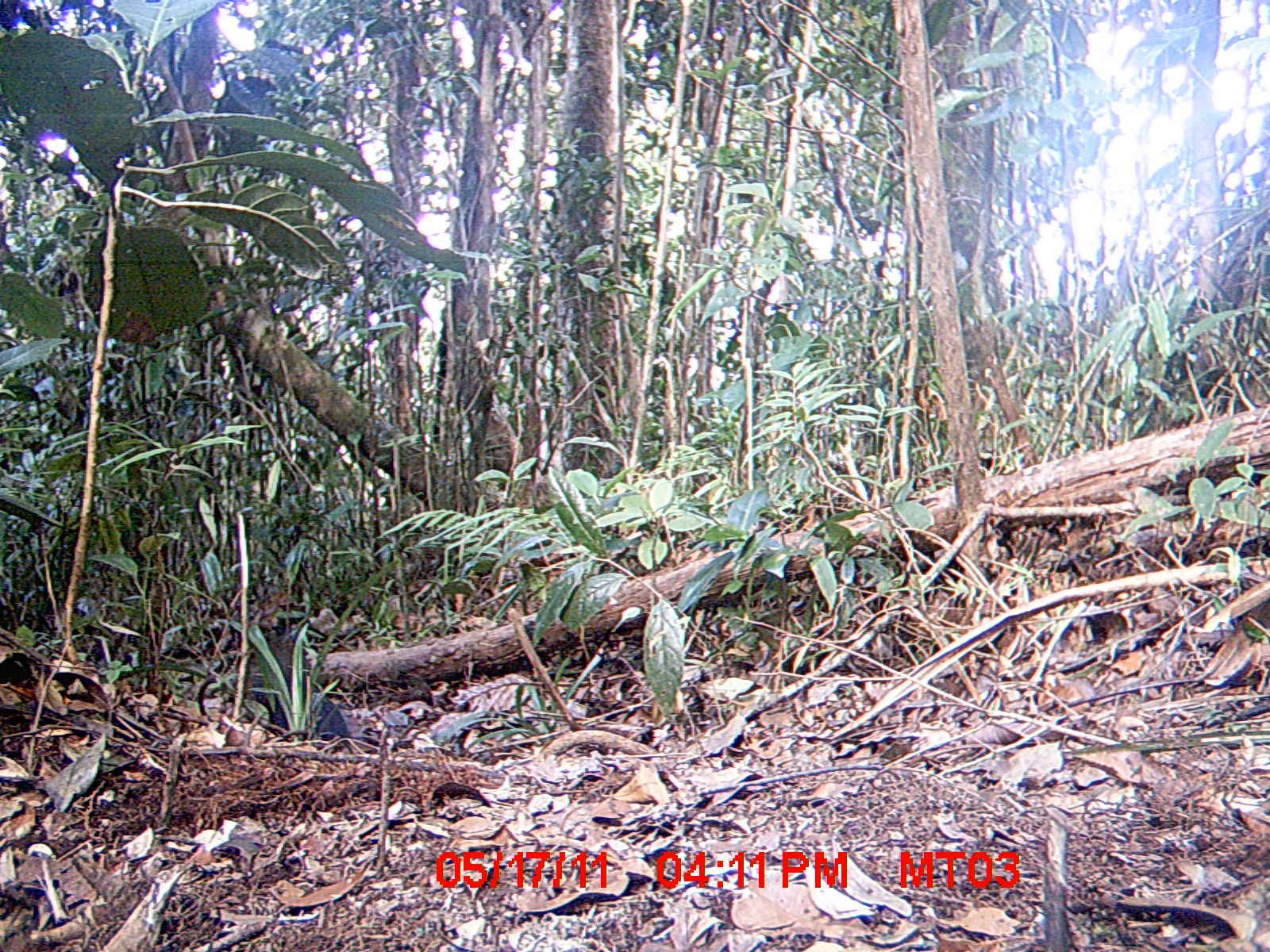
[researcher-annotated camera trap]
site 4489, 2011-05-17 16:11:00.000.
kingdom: Animalia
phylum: Chordata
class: Aves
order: Cuculiformes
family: Cuculidae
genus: Coua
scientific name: Coua serriana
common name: red-breasted coua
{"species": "Coua serriana (red-breasted coua)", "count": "1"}